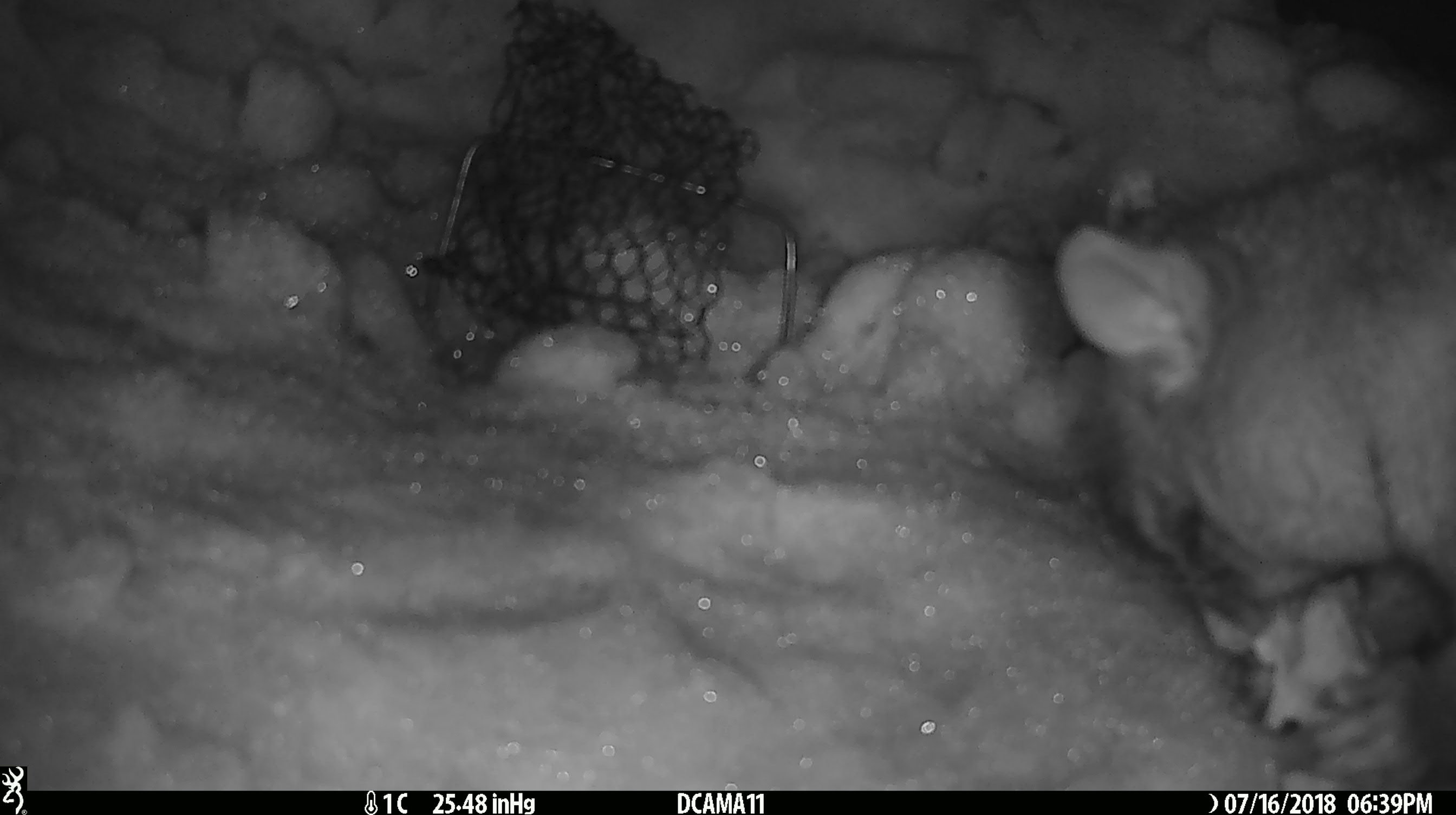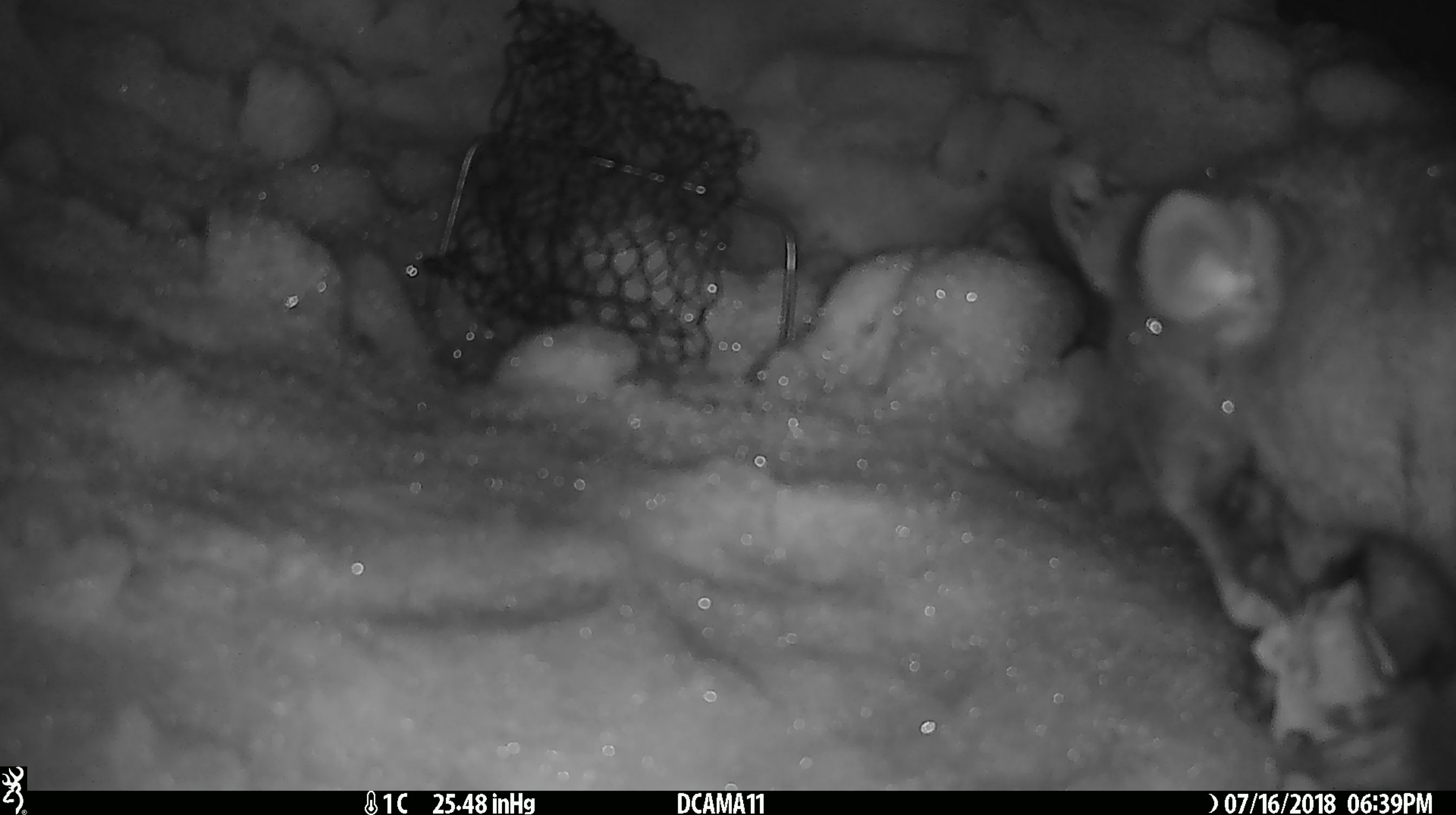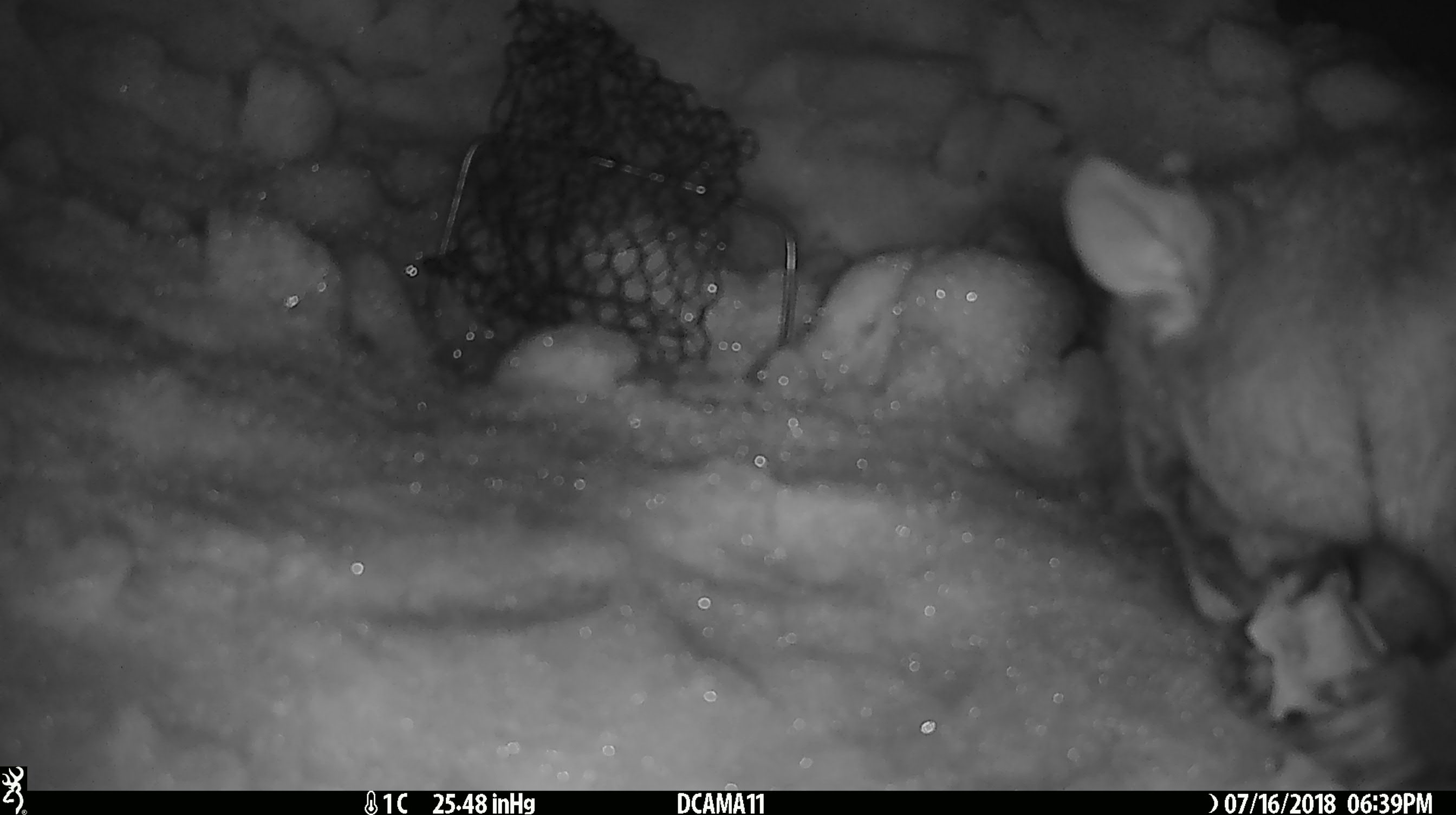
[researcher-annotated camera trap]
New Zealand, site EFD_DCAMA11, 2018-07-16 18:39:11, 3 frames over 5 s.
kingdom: Animalia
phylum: Chordata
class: Mammalia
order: Diprotodontia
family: Phalangeridae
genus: Trichosurus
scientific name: Trichosurus vulpecula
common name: common brushtail possum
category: possum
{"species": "possum (common brushtail possum) (Trichosurus vulpecula)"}